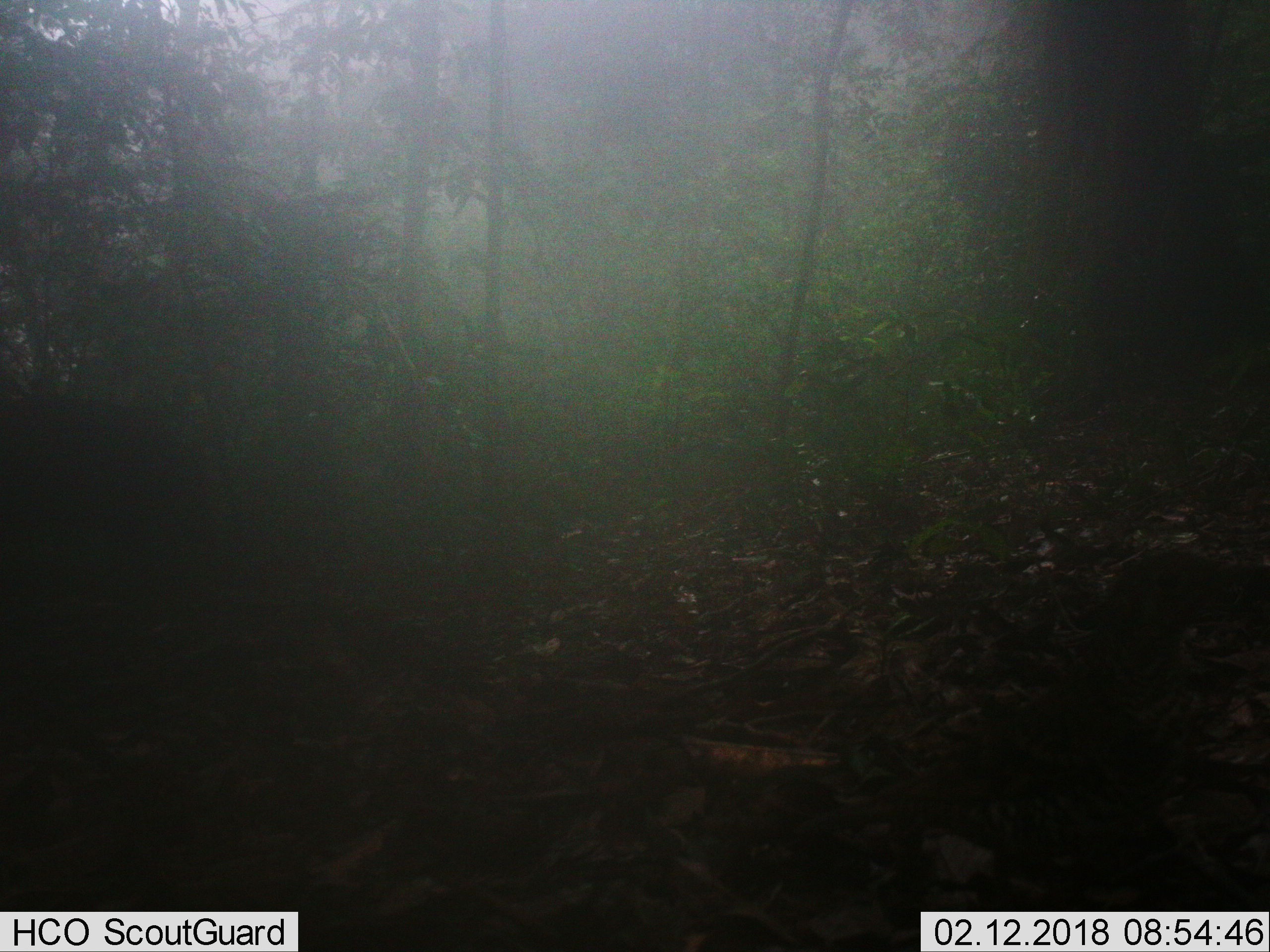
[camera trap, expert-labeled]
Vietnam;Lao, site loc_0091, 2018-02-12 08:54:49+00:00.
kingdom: Animalia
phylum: Chordata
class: Mammalia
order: Artiodactyla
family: Suidae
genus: Sus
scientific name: Sus scrofa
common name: eurasian wild pig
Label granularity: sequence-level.